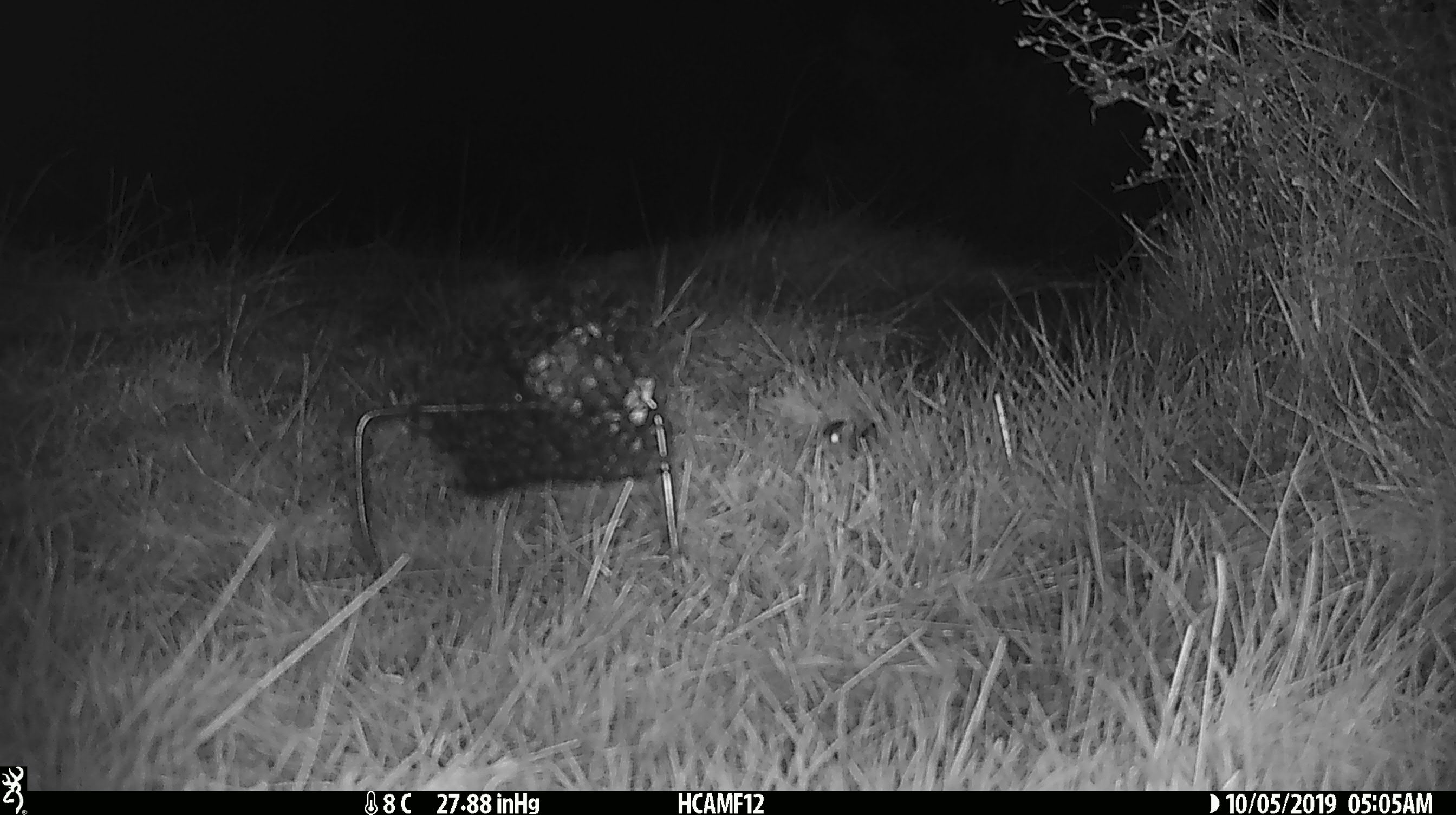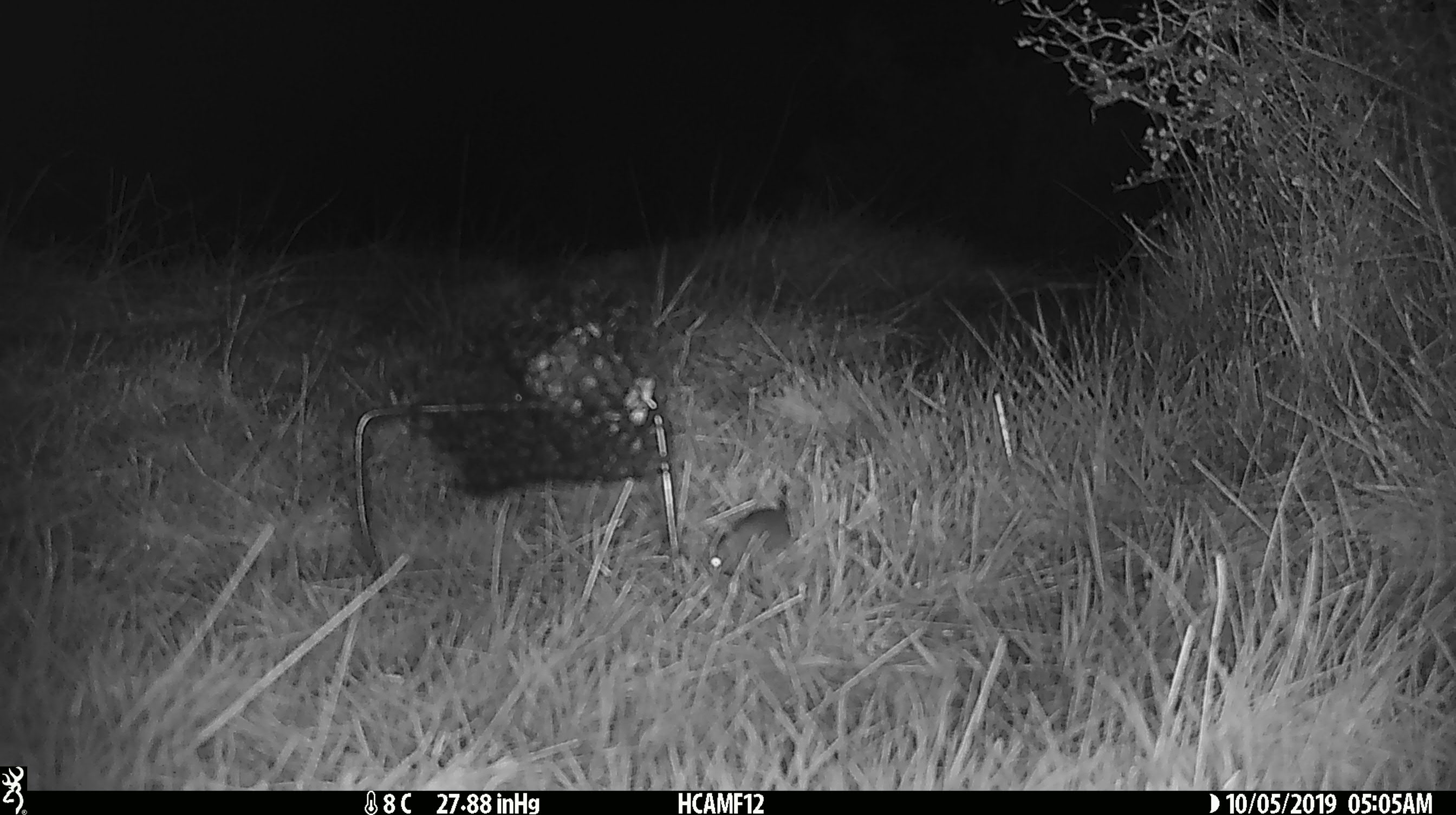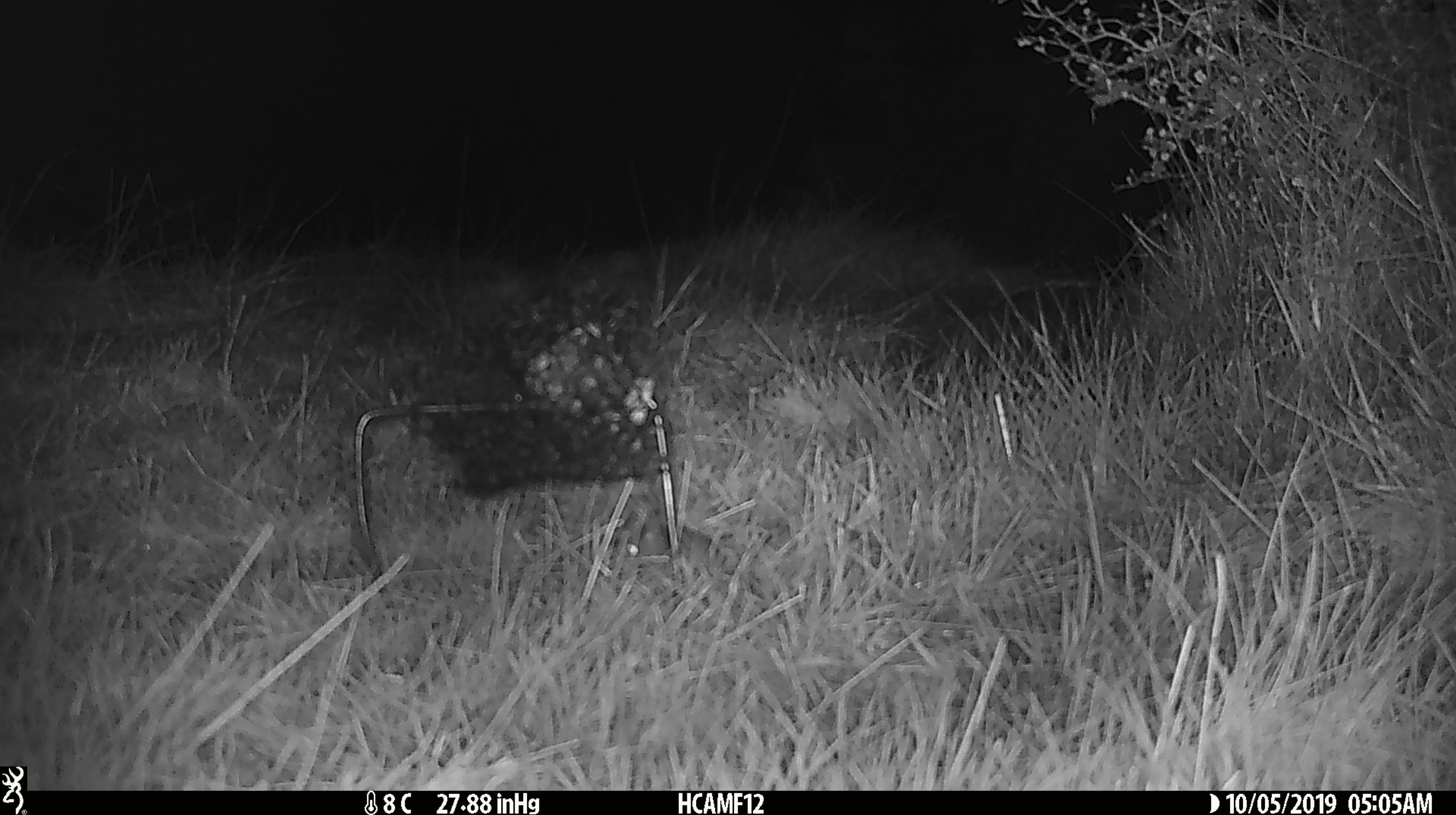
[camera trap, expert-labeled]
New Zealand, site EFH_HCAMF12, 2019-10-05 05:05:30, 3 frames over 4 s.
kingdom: Animalia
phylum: Chordata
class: Mammalia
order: Rodentia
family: Muridae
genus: Mus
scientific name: Mus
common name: mouse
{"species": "mouse (Mus)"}